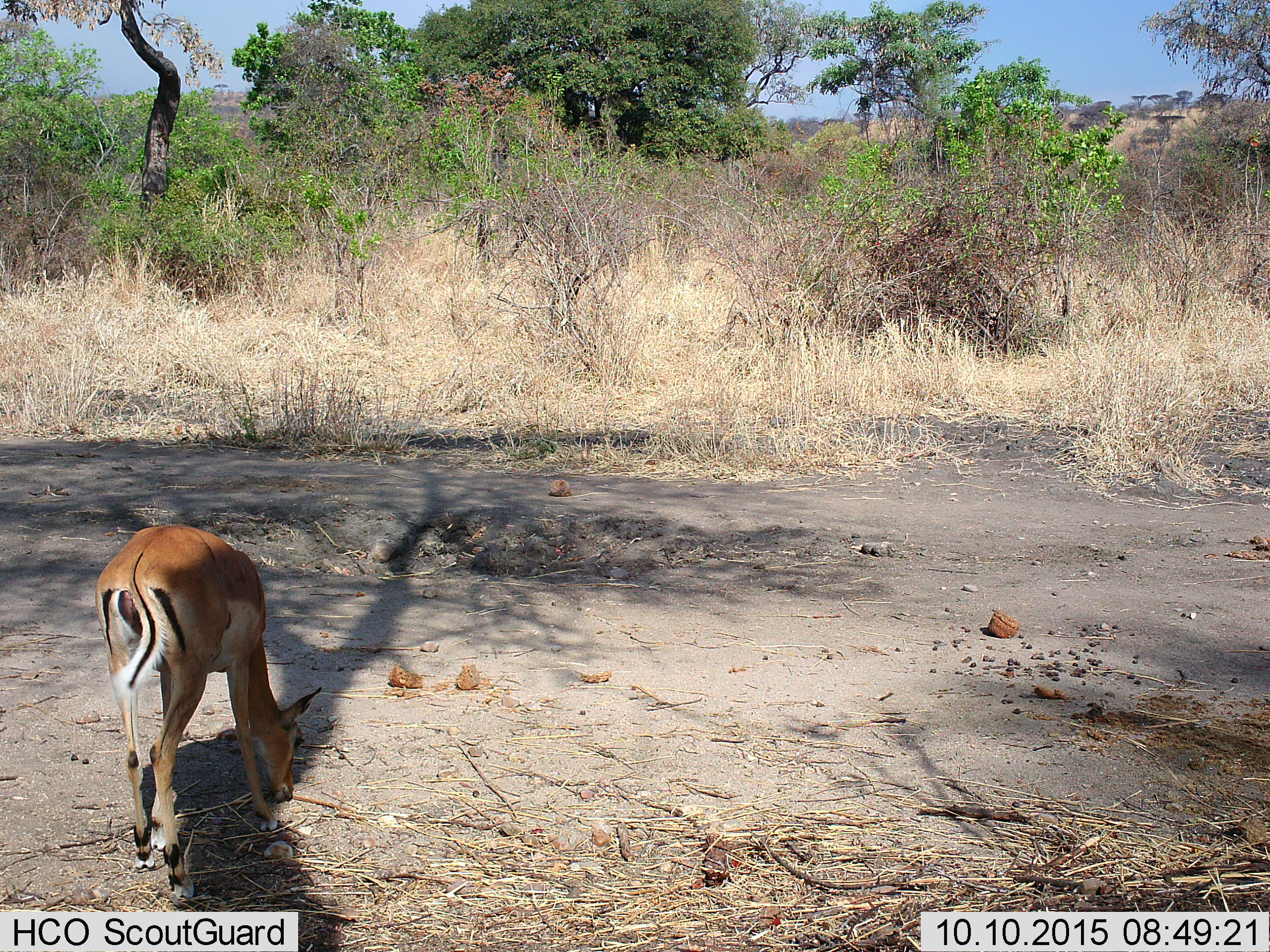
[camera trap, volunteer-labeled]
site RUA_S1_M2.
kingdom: Animalia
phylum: Chordata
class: Mammalia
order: Artiodactyla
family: Bovidae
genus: Aepyceros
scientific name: Aepyceros melampus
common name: impala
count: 1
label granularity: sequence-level